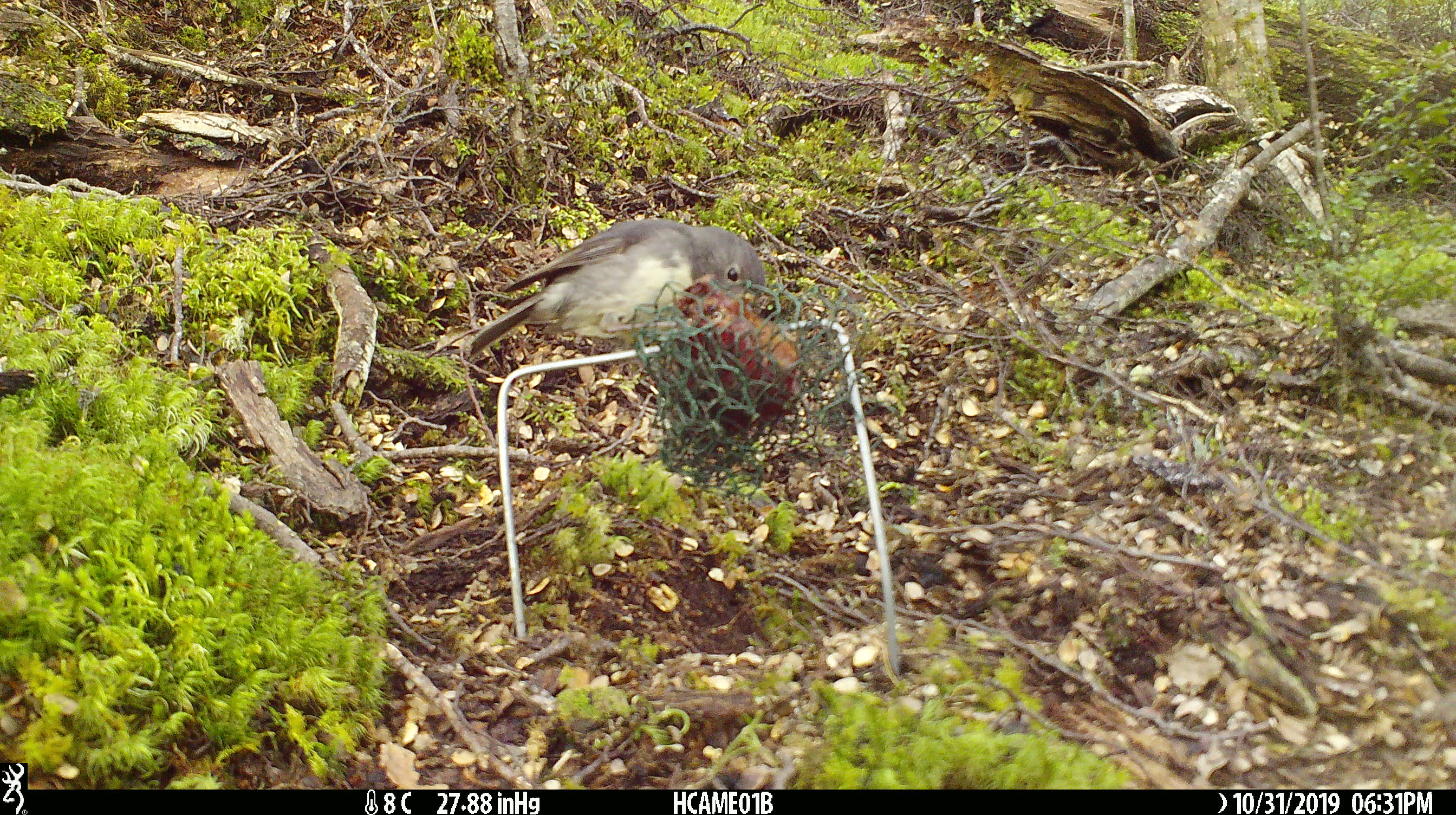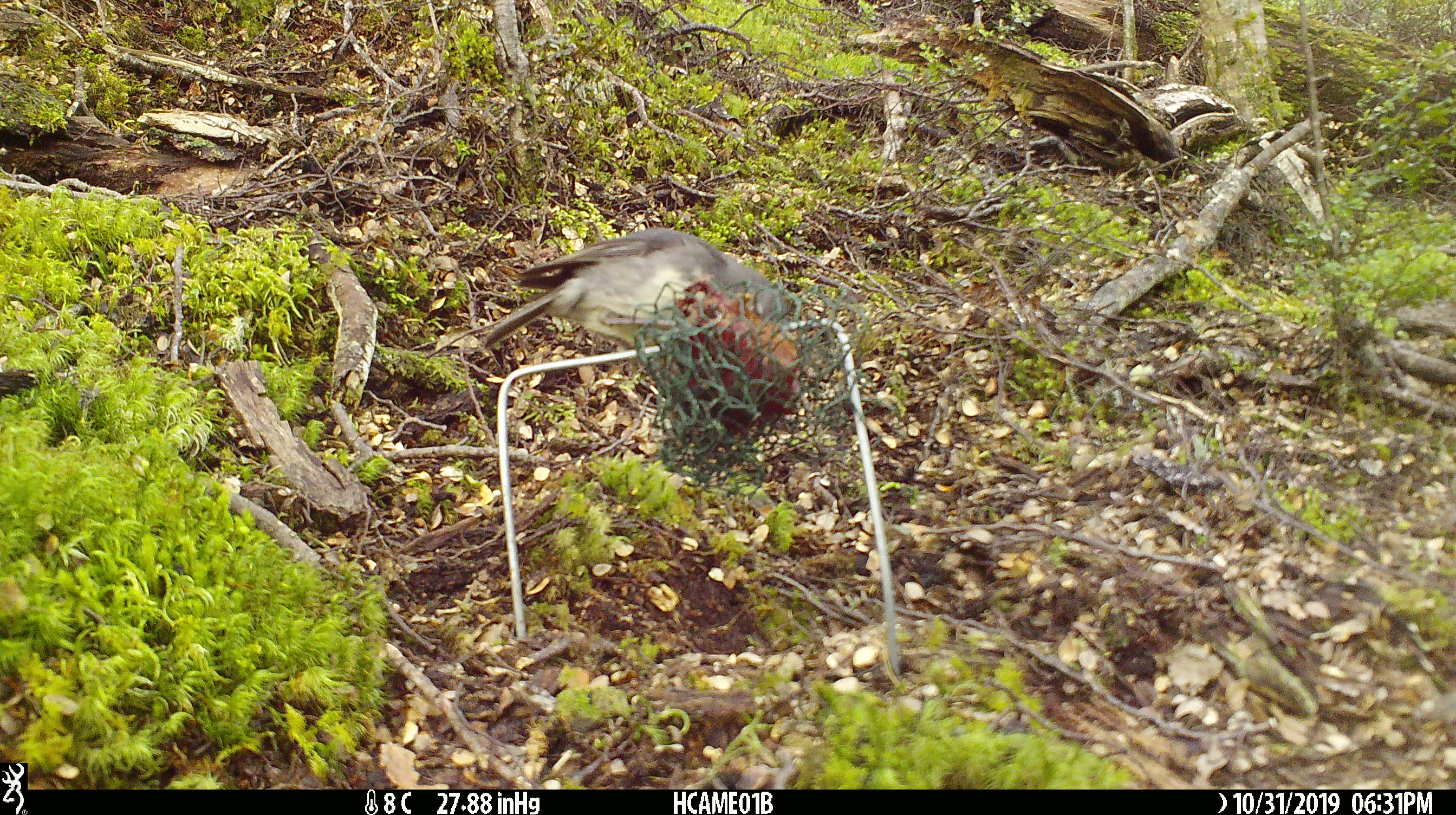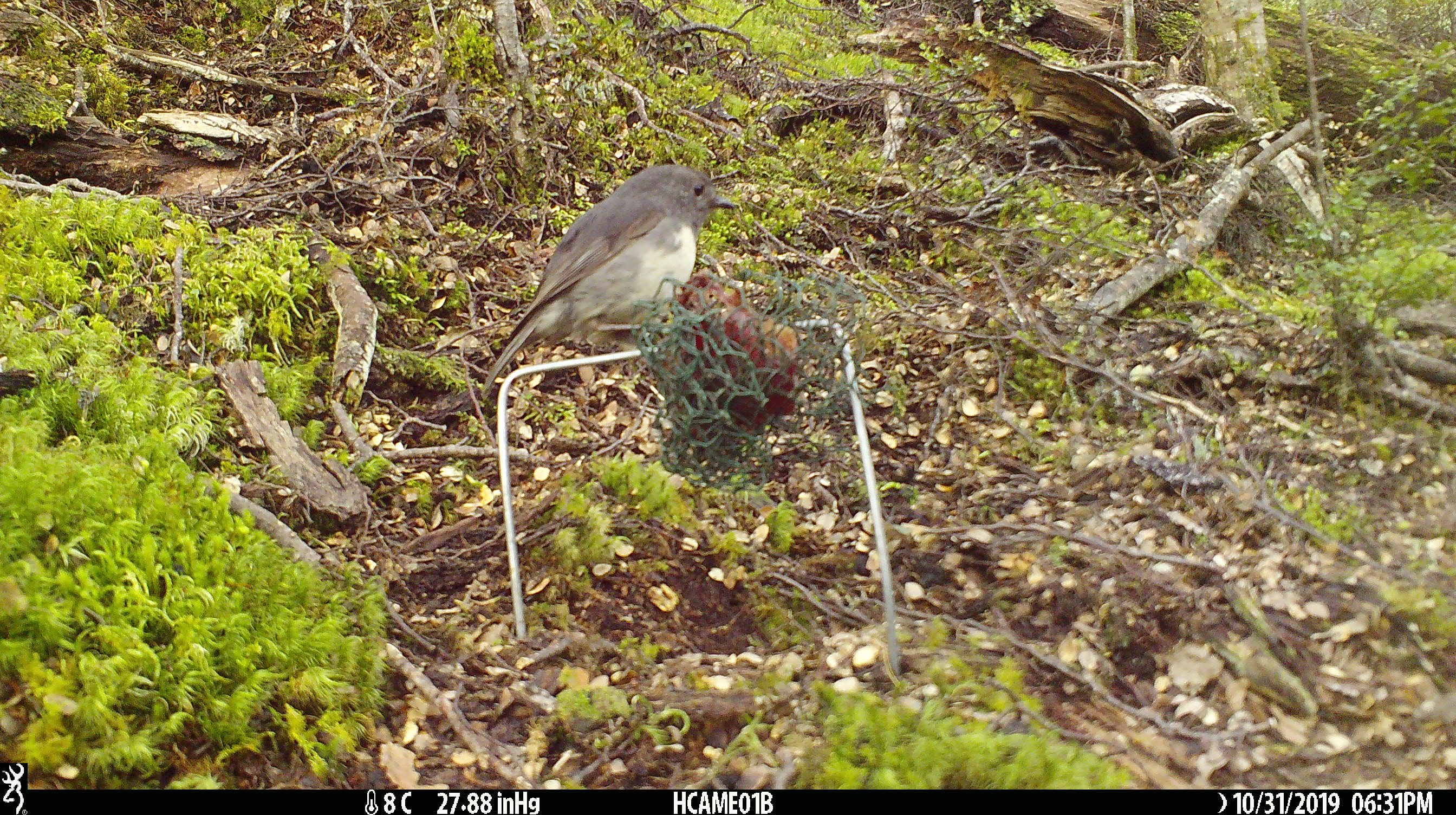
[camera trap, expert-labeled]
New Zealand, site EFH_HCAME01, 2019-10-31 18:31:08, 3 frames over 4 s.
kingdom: Animalia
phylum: Chordata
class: Aves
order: Passeriformes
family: Petroicidae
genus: Petroica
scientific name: Petroica australis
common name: new zealand robin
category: robin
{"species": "robin (new zealand robin) (Petroica australis)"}